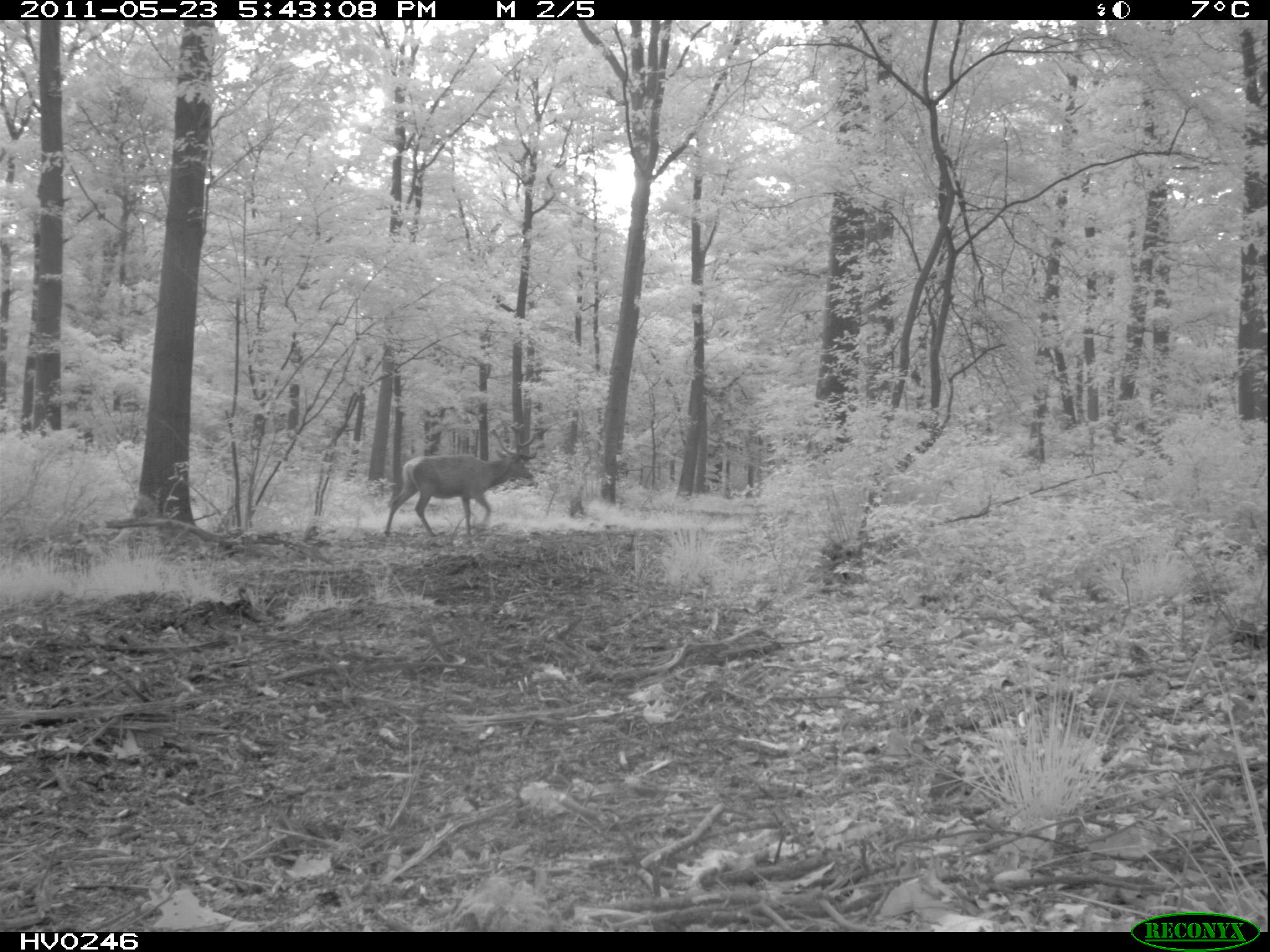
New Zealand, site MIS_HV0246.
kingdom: Animalia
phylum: Chordata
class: Mammalia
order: Artiodactyla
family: Cervidae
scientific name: Cervidae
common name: deer